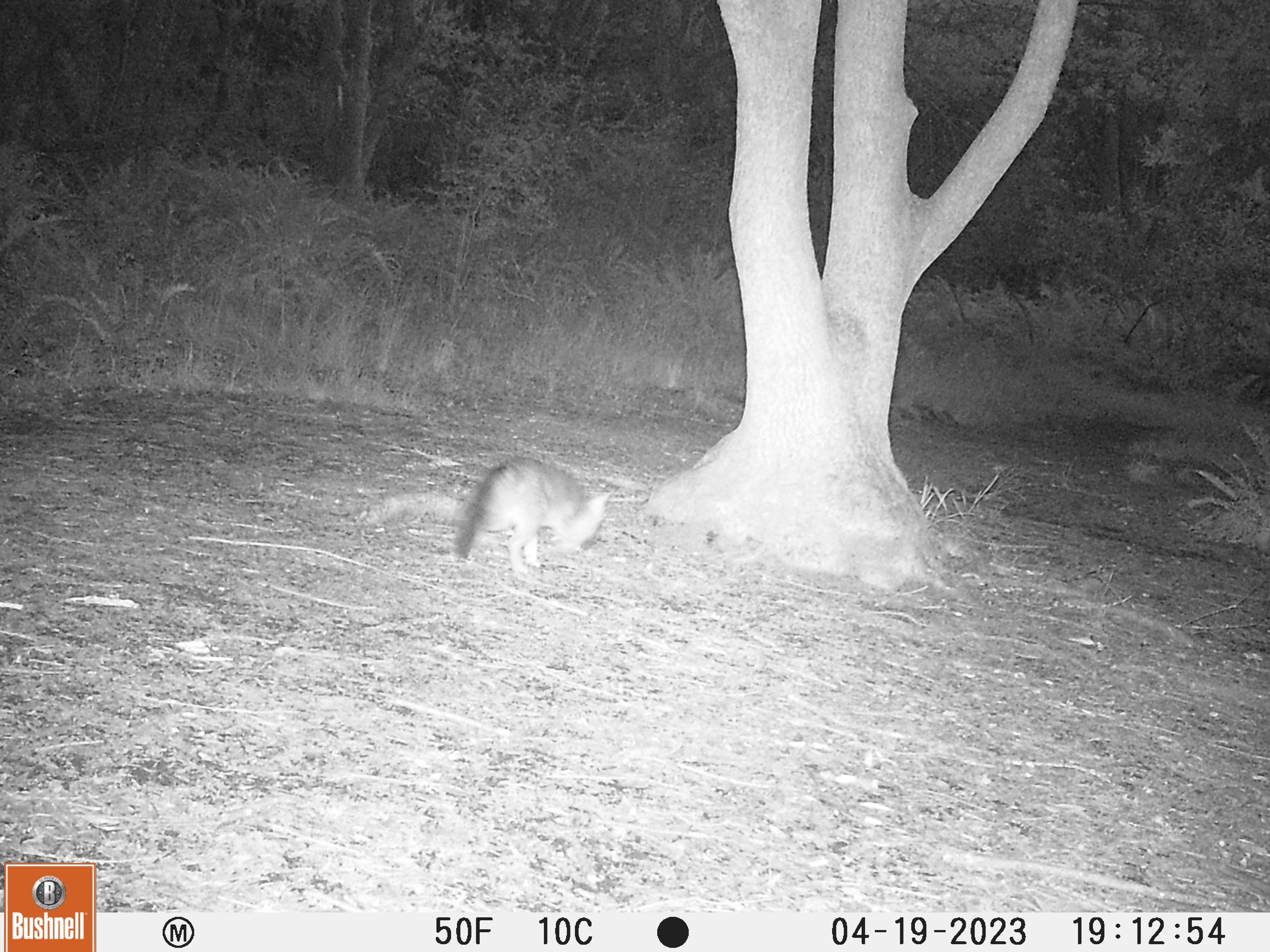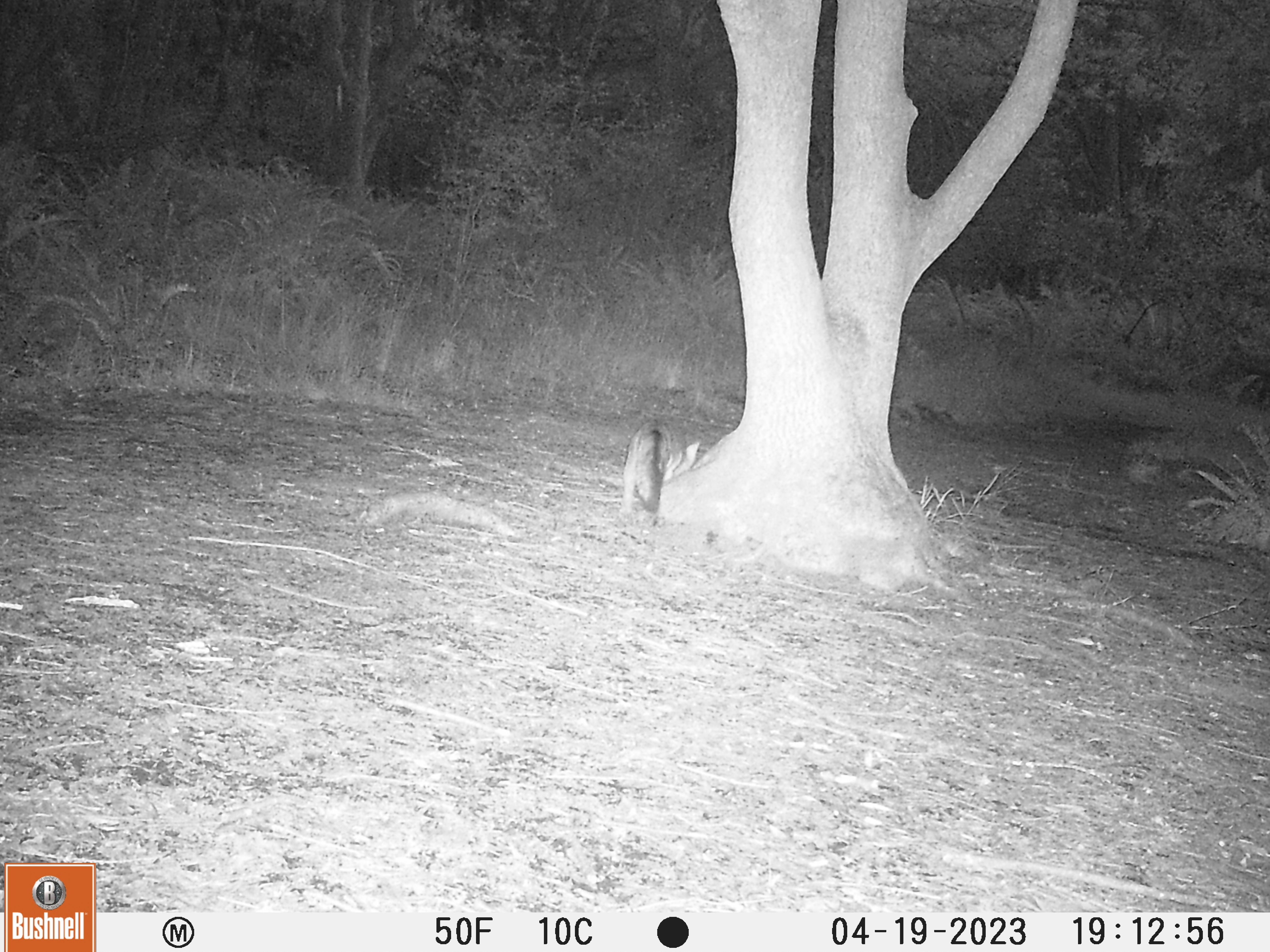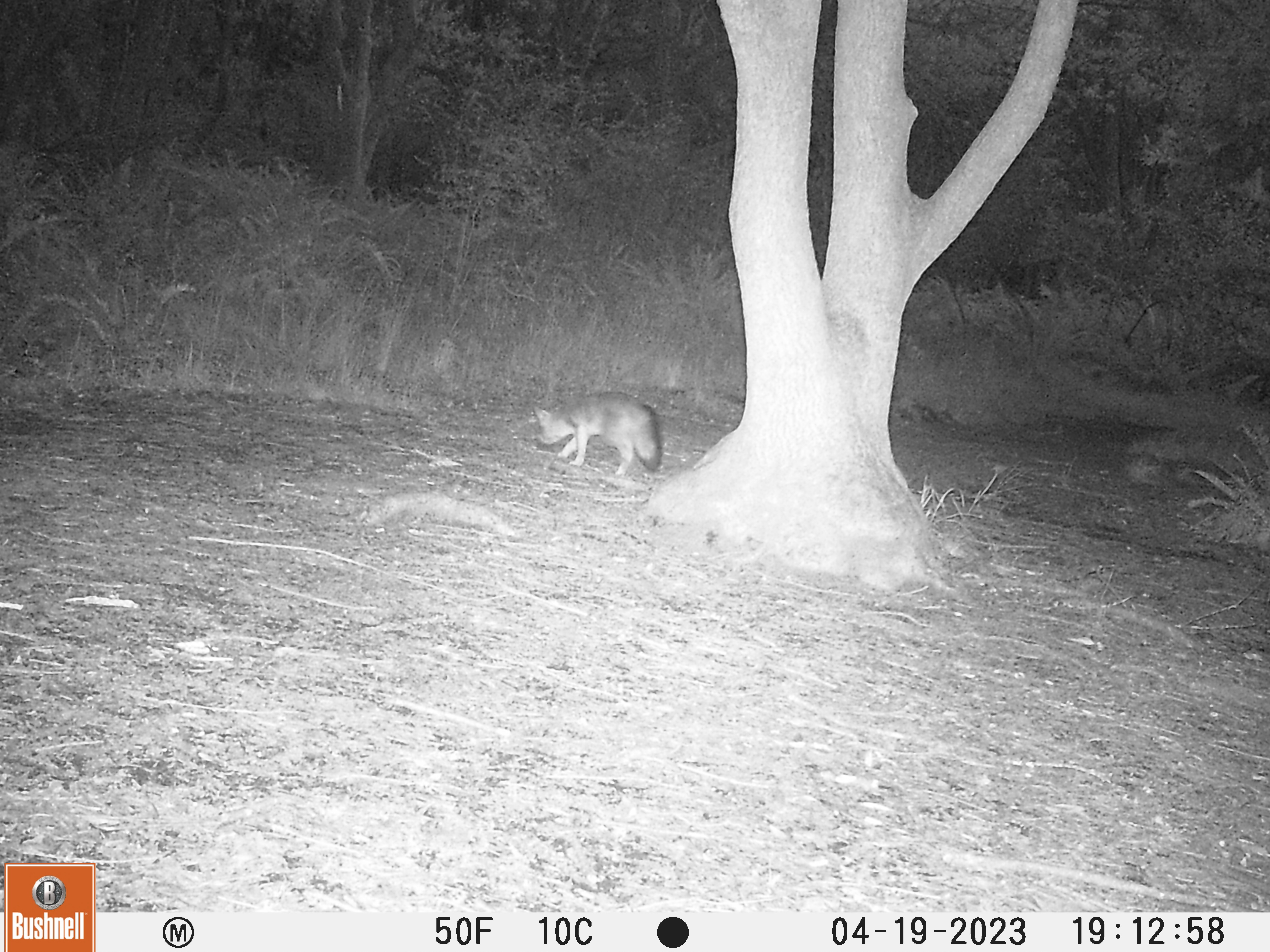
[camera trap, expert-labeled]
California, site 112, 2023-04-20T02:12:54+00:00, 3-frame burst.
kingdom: Animalia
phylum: Chordata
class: Mammalia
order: Carnivora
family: Canidae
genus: Urocyon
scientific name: Urocyon cinereoargenteus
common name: gray fox